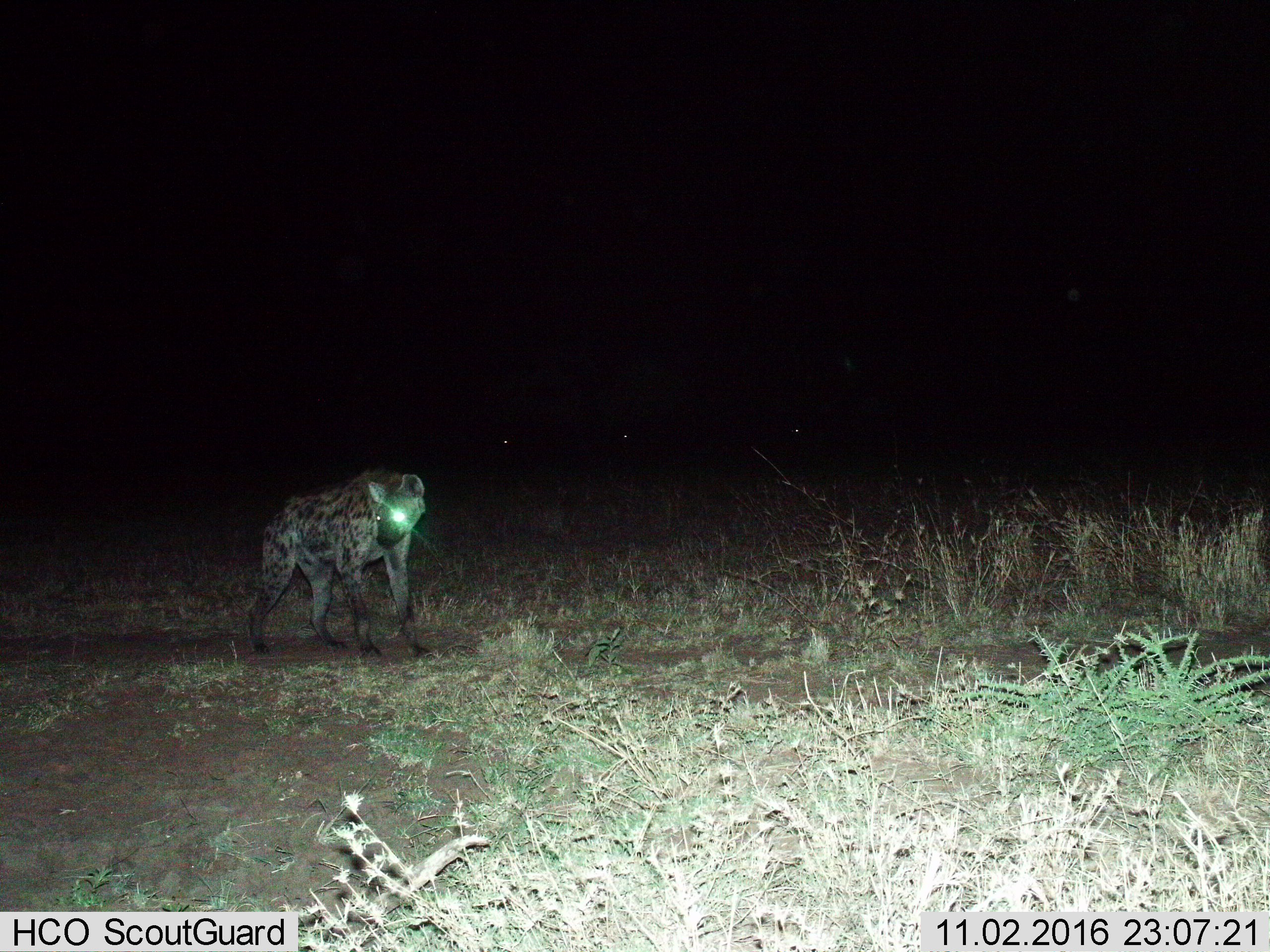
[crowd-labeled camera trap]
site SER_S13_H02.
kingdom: Animalia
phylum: Chordata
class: Mammalia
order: Carnivora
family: Hyaenidae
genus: Crocuta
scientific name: Crocuta crocuta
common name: spotted hyena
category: hyenaspotted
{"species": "hyenaspotted (spotted hyena) (Crocuta crocuta)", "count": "1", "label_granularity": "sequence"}